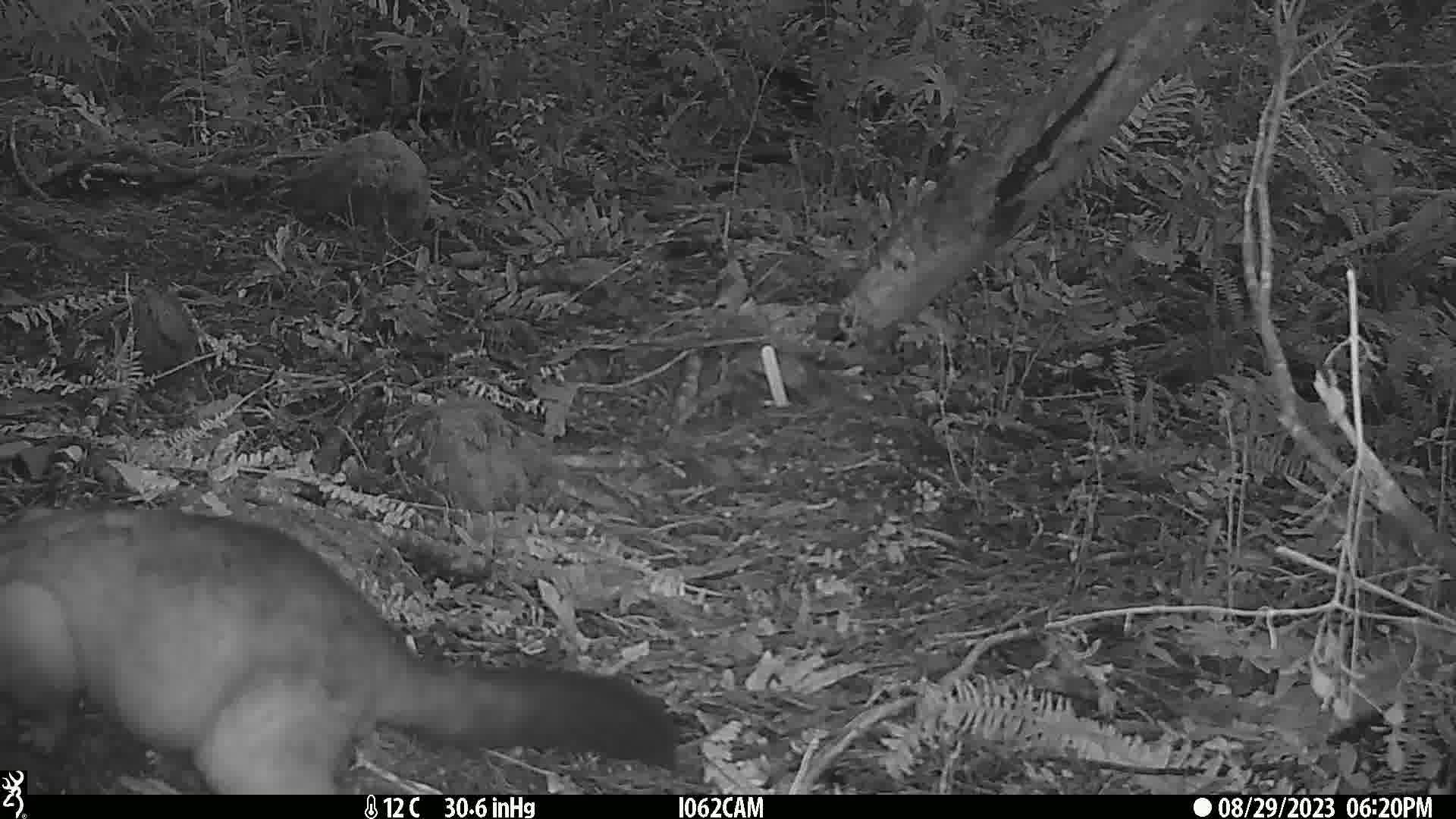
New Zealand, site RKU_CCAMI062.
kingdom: Animalia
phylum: Chordata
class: Mammalia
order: Diprotodontia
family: Phalangeridae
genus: Trichosurus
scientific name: Trichosurus vulpecula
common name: common brushtail possum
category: possum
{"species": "possum (common brushtail possum) (Trichosurus vulpecula)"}